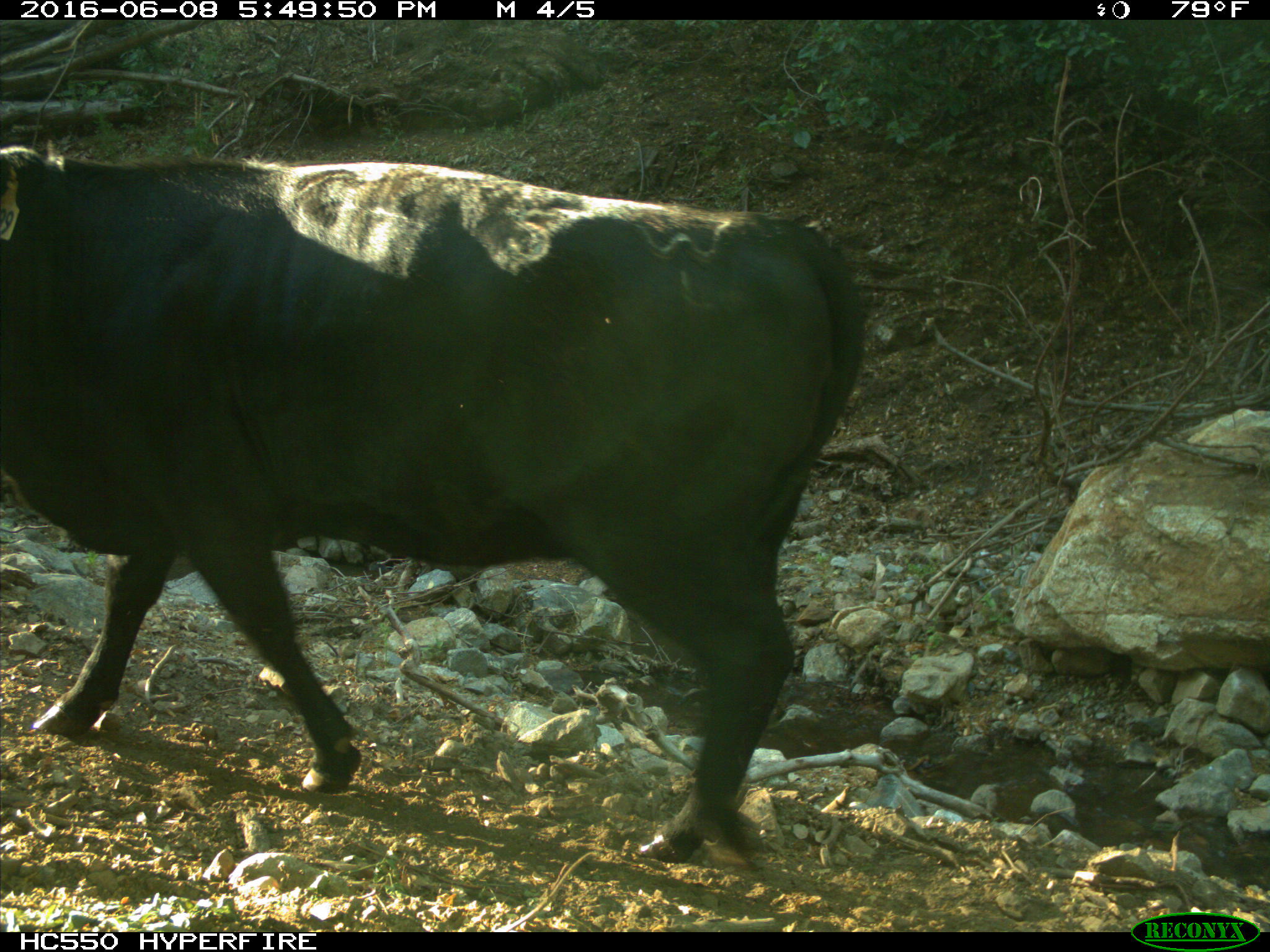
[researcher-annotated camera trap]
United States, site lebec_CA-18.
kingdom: Animalia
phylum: Chordata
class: Mammalia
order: Artiodactyla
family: Bovidae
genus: Bos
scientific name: Bos taurus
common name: domestic cow